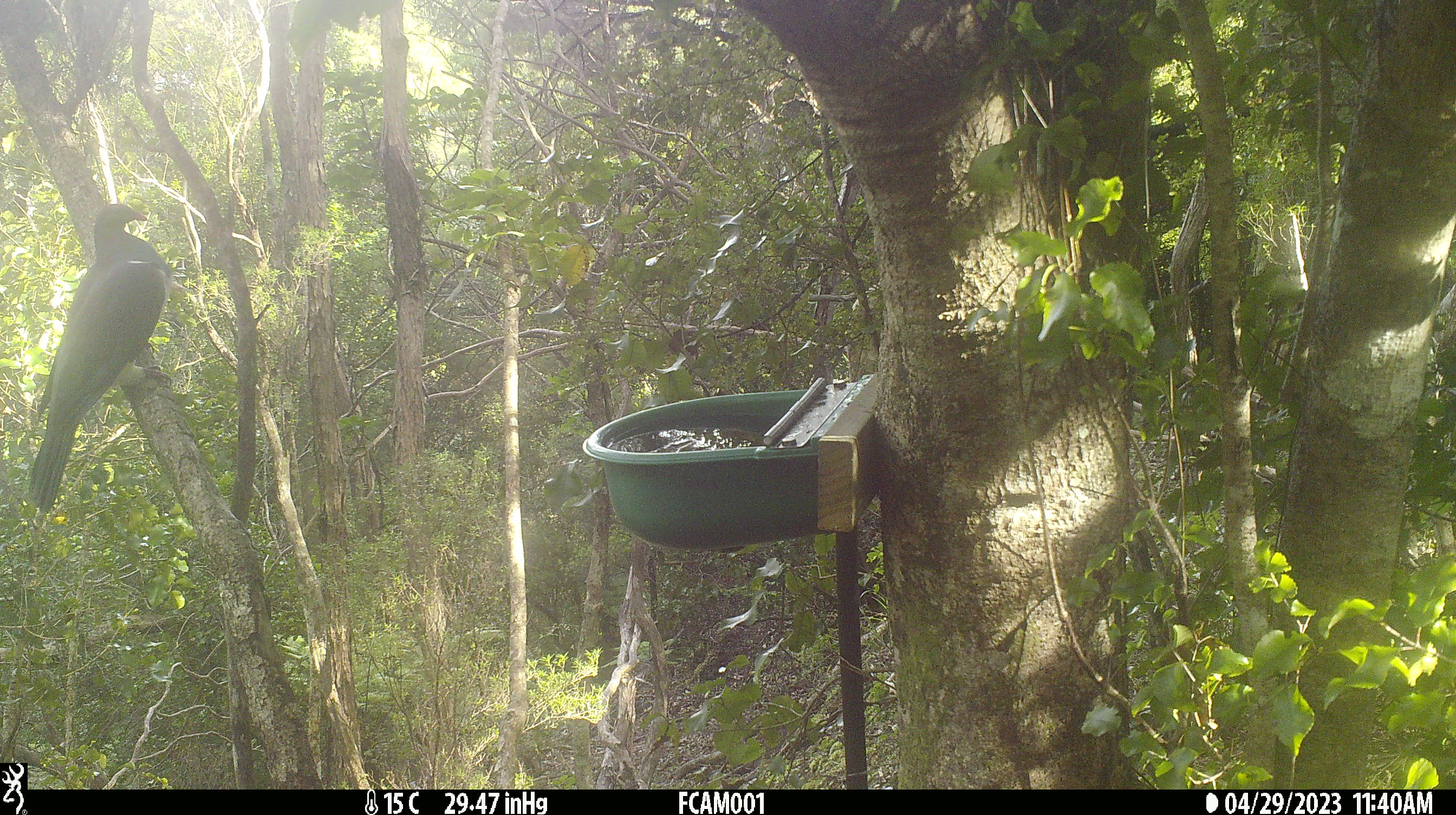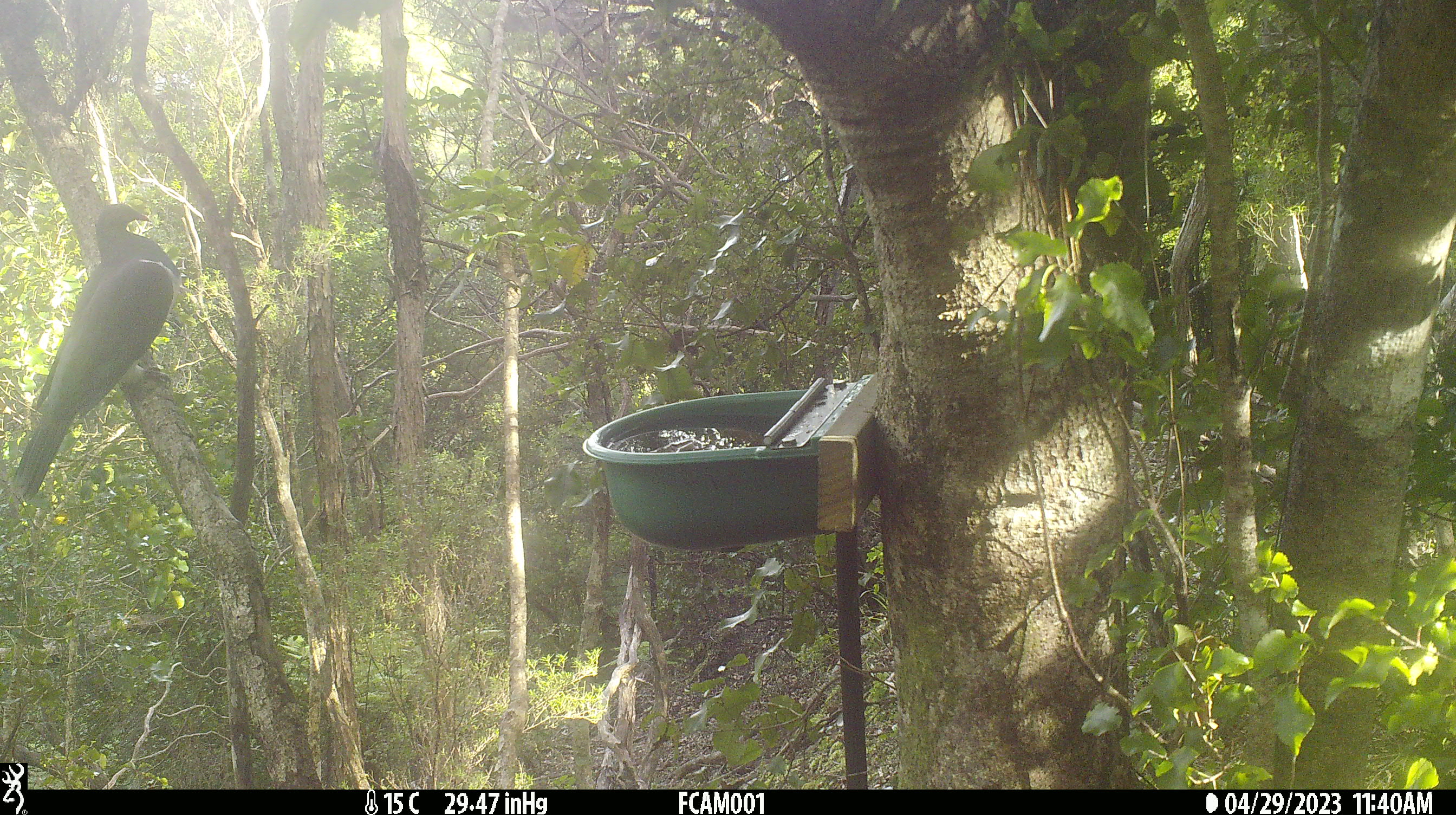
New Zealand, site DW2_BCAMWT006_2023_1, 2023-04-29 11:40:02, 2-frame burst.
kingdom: Animalia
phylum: Chordata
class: Aves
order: Columbiformes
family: Columbidae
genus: Hemiphaga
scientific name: Hemiphaga novaeseelandiae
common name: new zealand pigeon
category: kereru